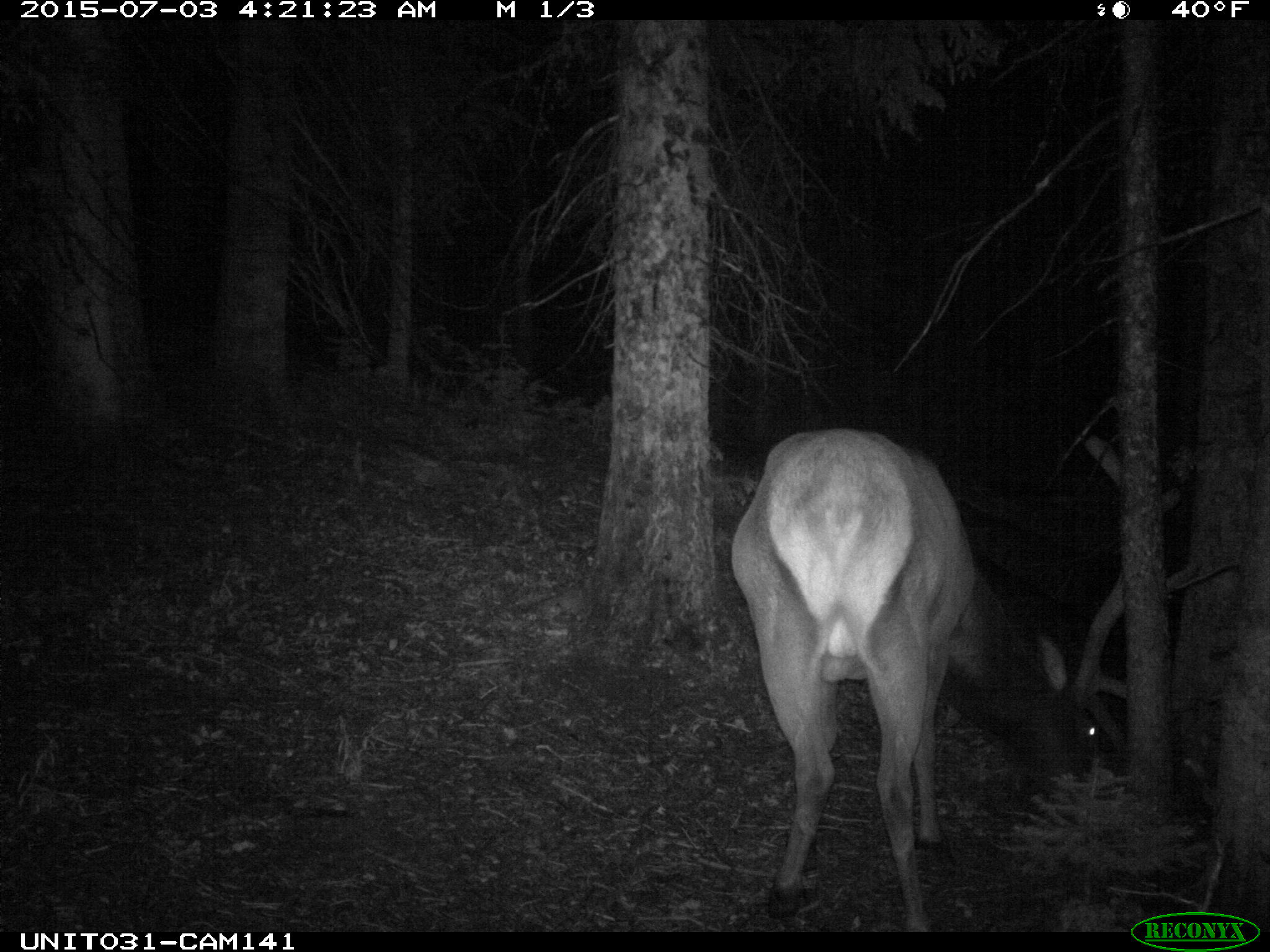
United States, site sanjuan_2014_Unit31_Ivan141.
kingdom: Animalia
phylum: Chordata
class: Mammalia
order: Artiodactyla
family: Cervidae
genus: Cervus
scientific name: Cervus elaphus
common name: red deer